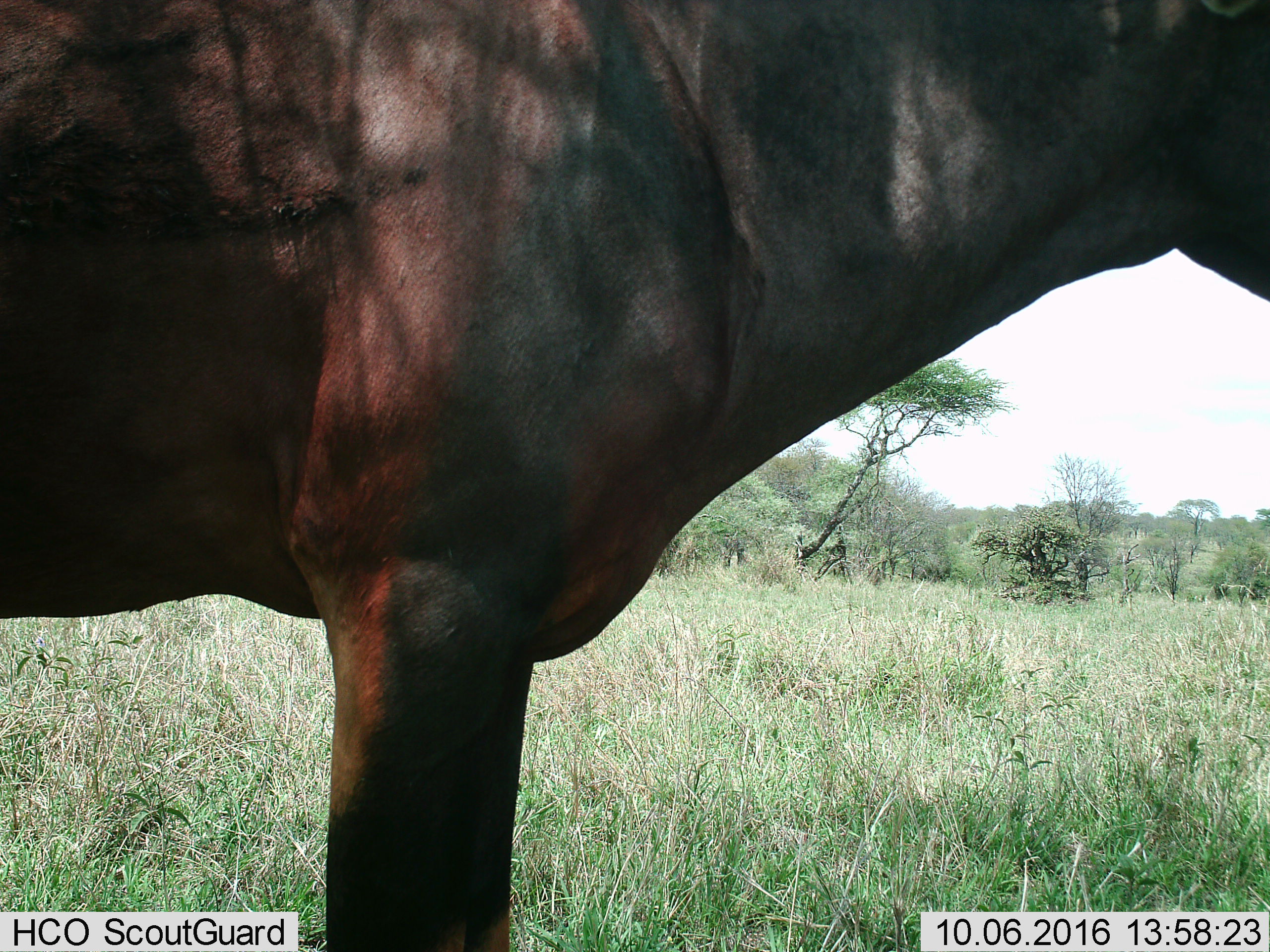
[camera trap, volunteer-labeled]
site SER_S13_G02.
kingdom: Animalia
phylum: Chordata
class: Mammalia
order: Artiodactyla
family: Bovidae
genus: Damaliscus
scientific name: Damaliscus lunatus jimela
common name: topi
Topi (Damaliscus lunatus jimela), count 1. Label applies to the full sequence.